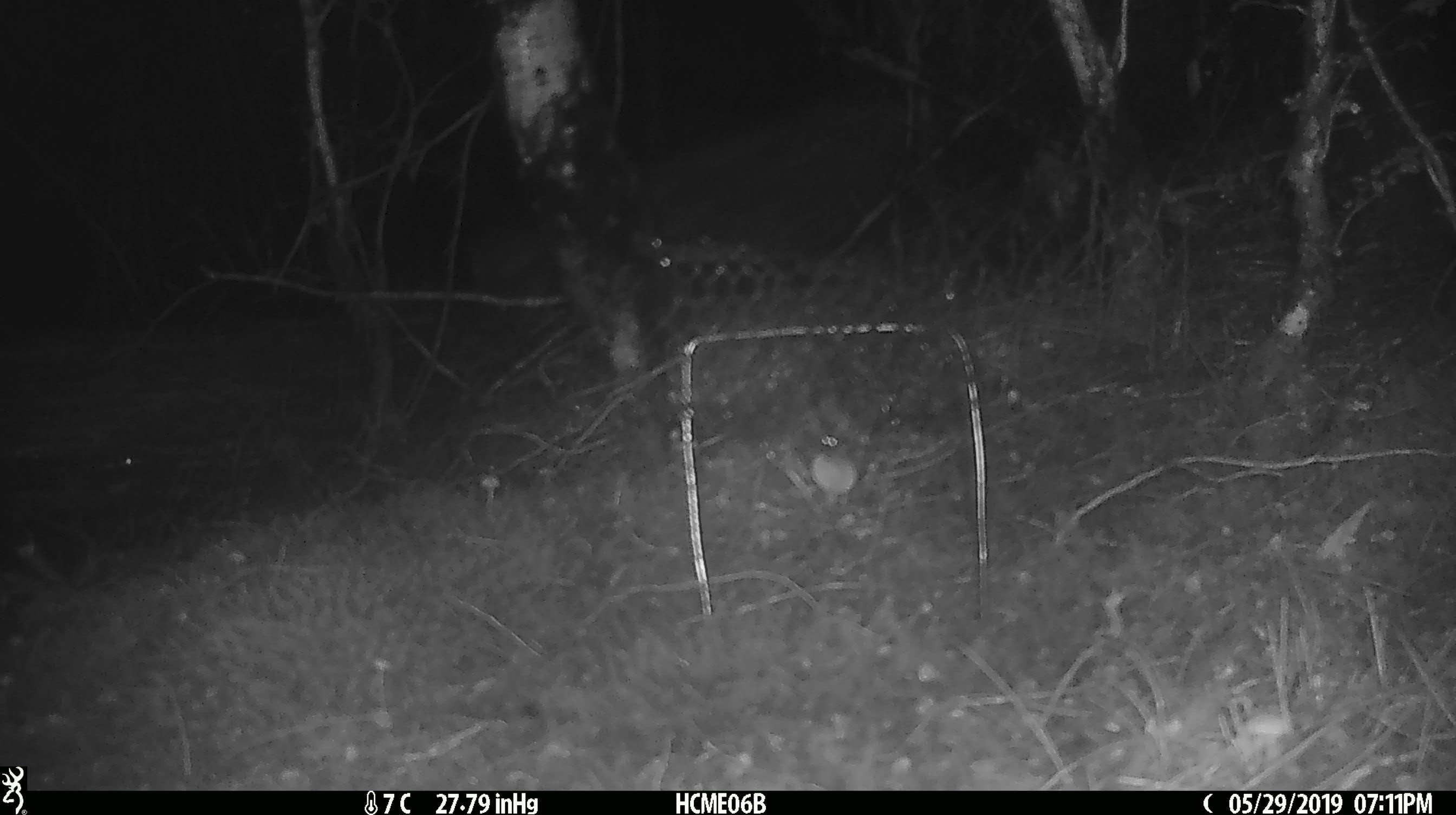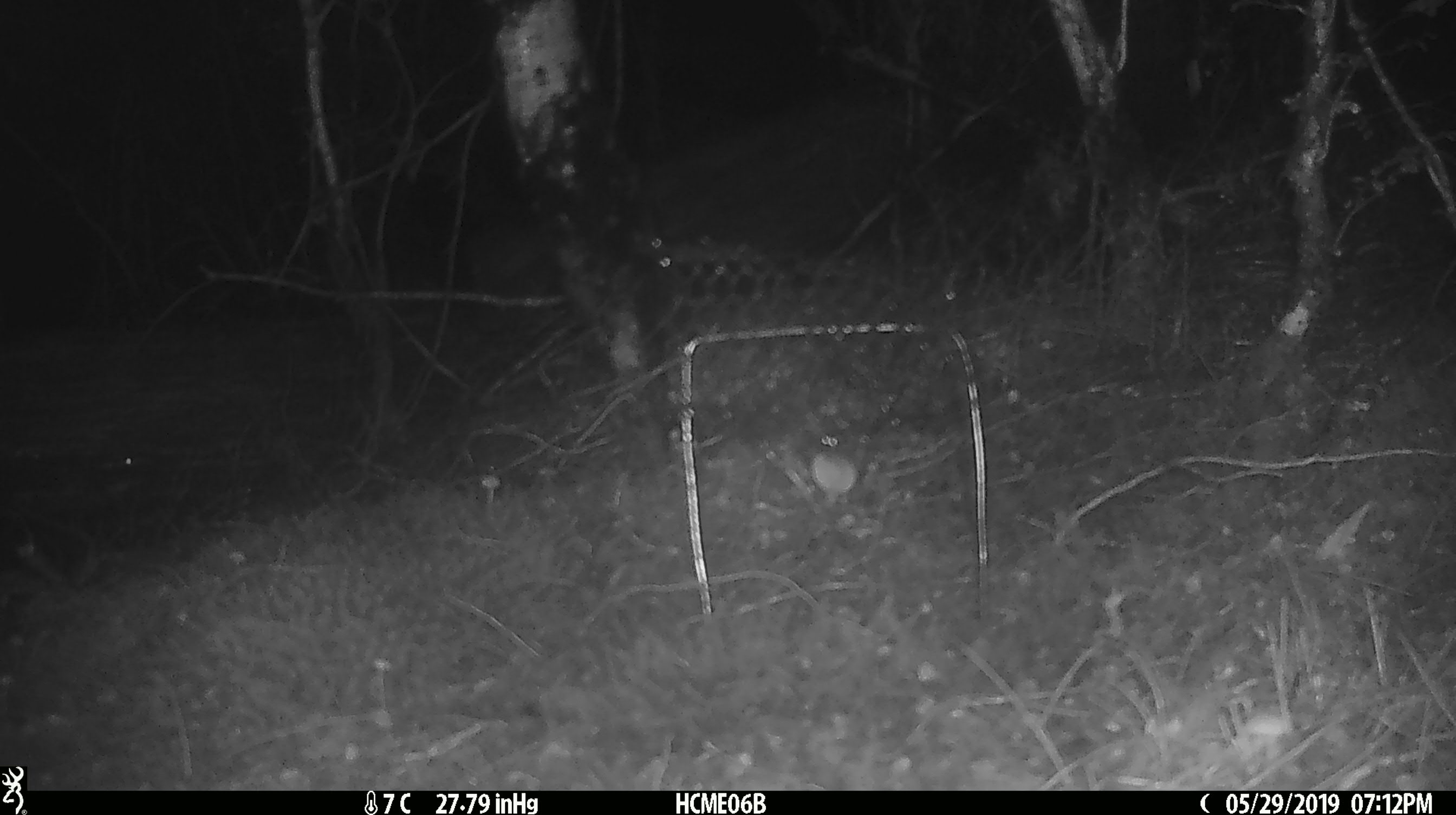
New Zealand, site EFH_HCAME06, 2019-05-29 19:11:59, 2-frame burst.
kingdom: Animalia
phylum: Chordata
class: Mammalia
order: Rodentia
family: Muridae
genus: Mus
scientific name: Mus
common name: mouse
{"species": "mouse (Mus)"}